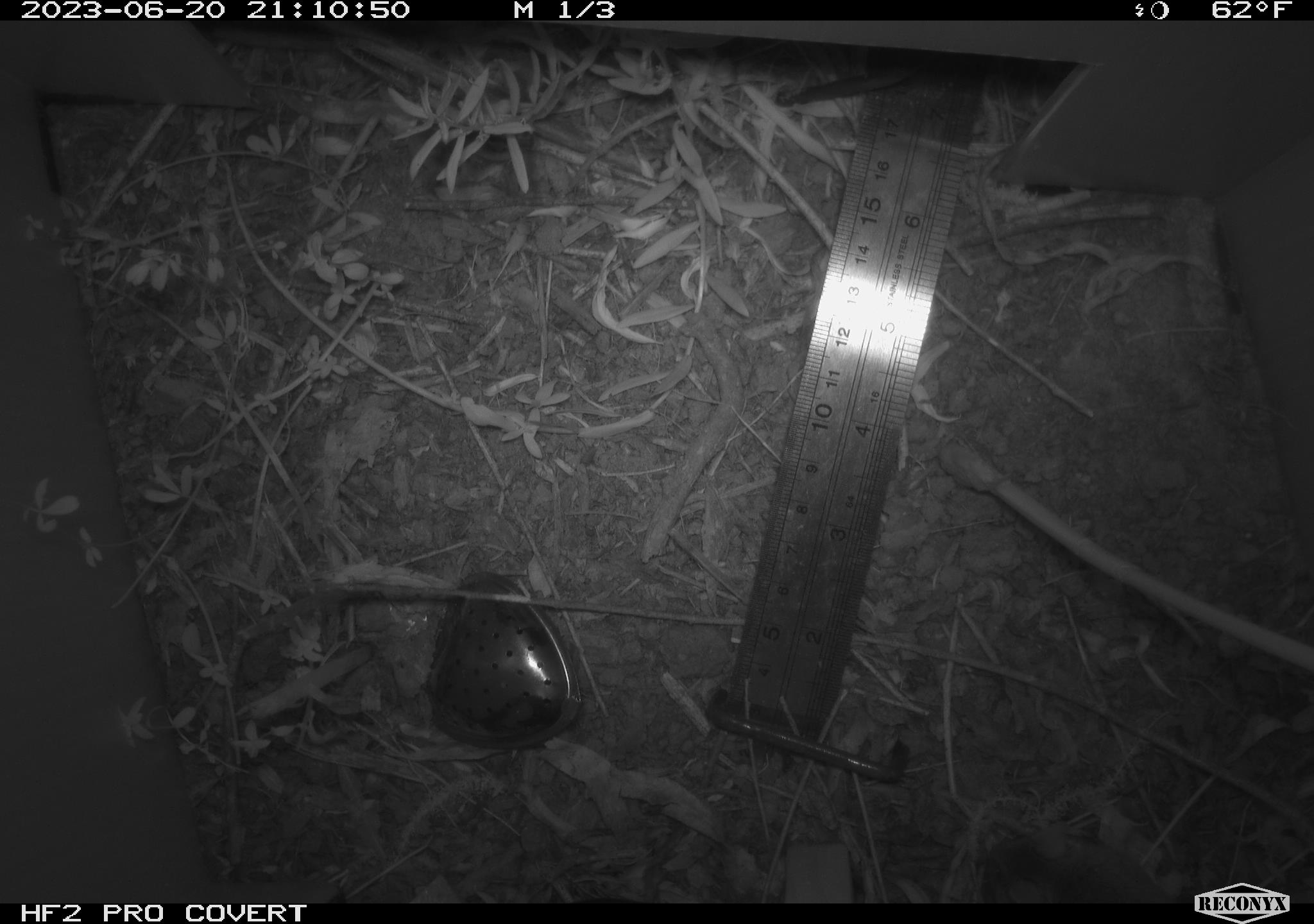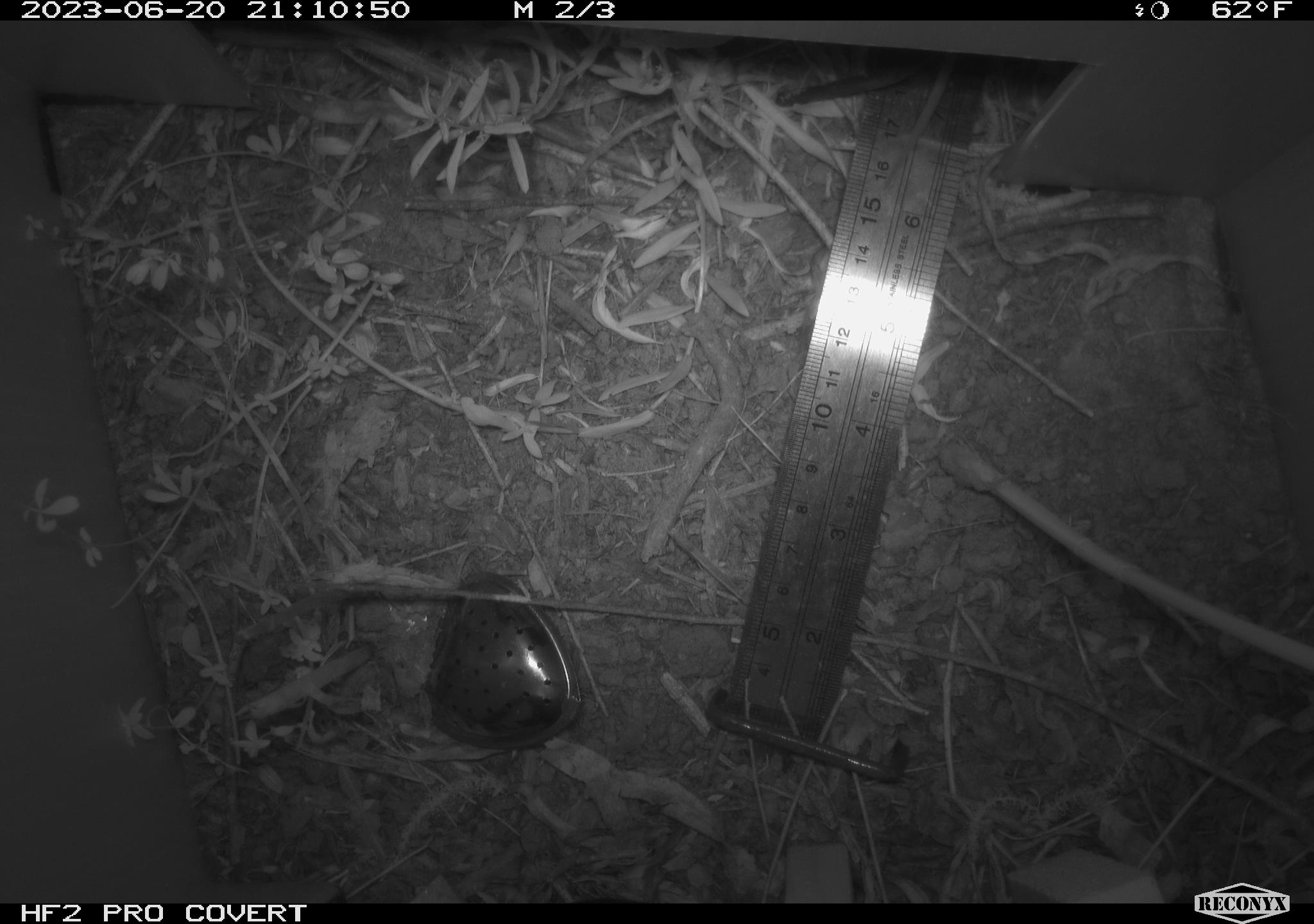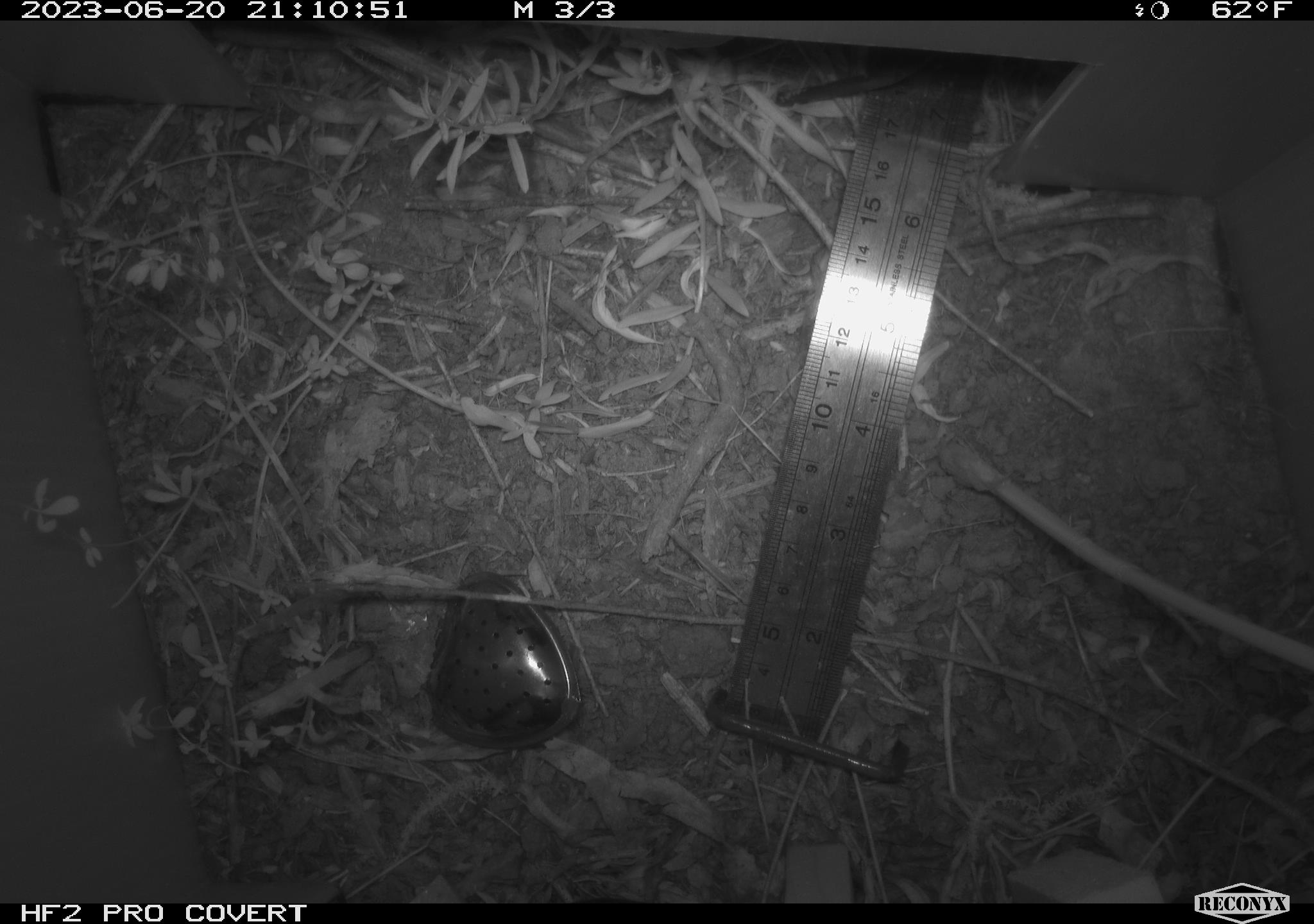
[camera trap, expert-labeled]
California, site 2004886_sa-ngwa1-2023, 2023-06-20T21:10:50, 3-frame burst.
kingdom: Animalia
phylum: Chordata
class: Mammalia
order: Rodentia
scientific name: Rodentia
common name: rodent